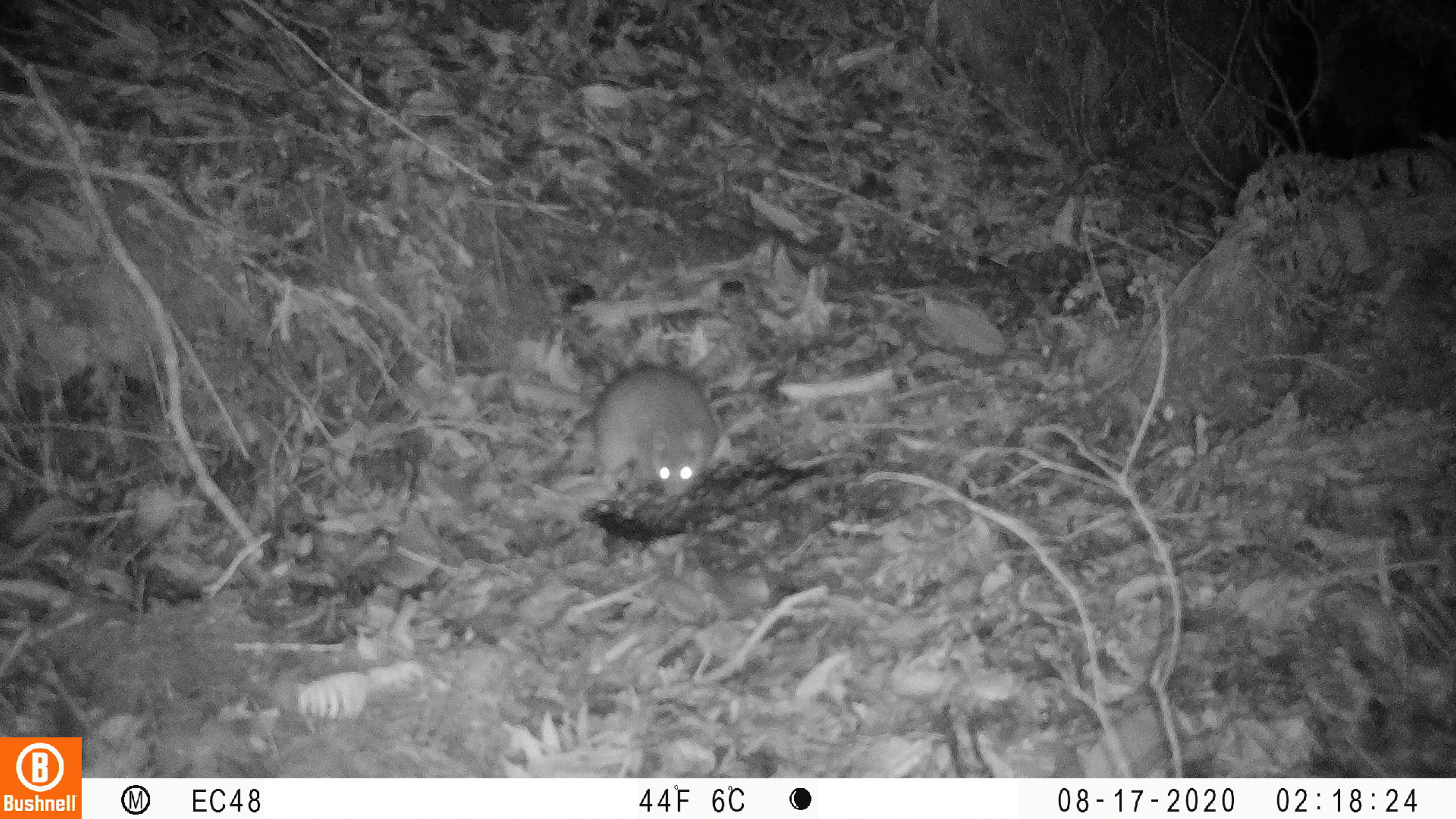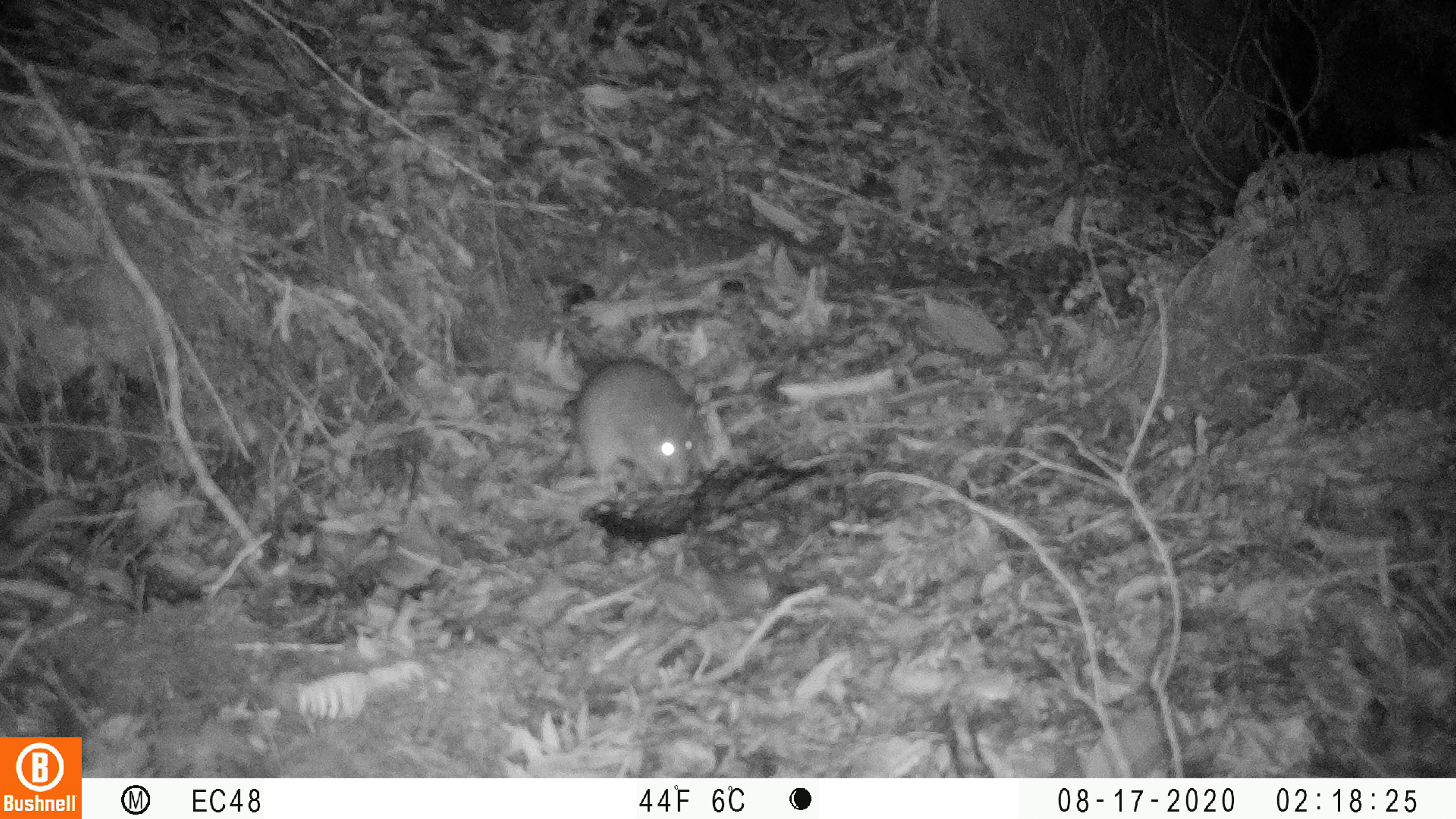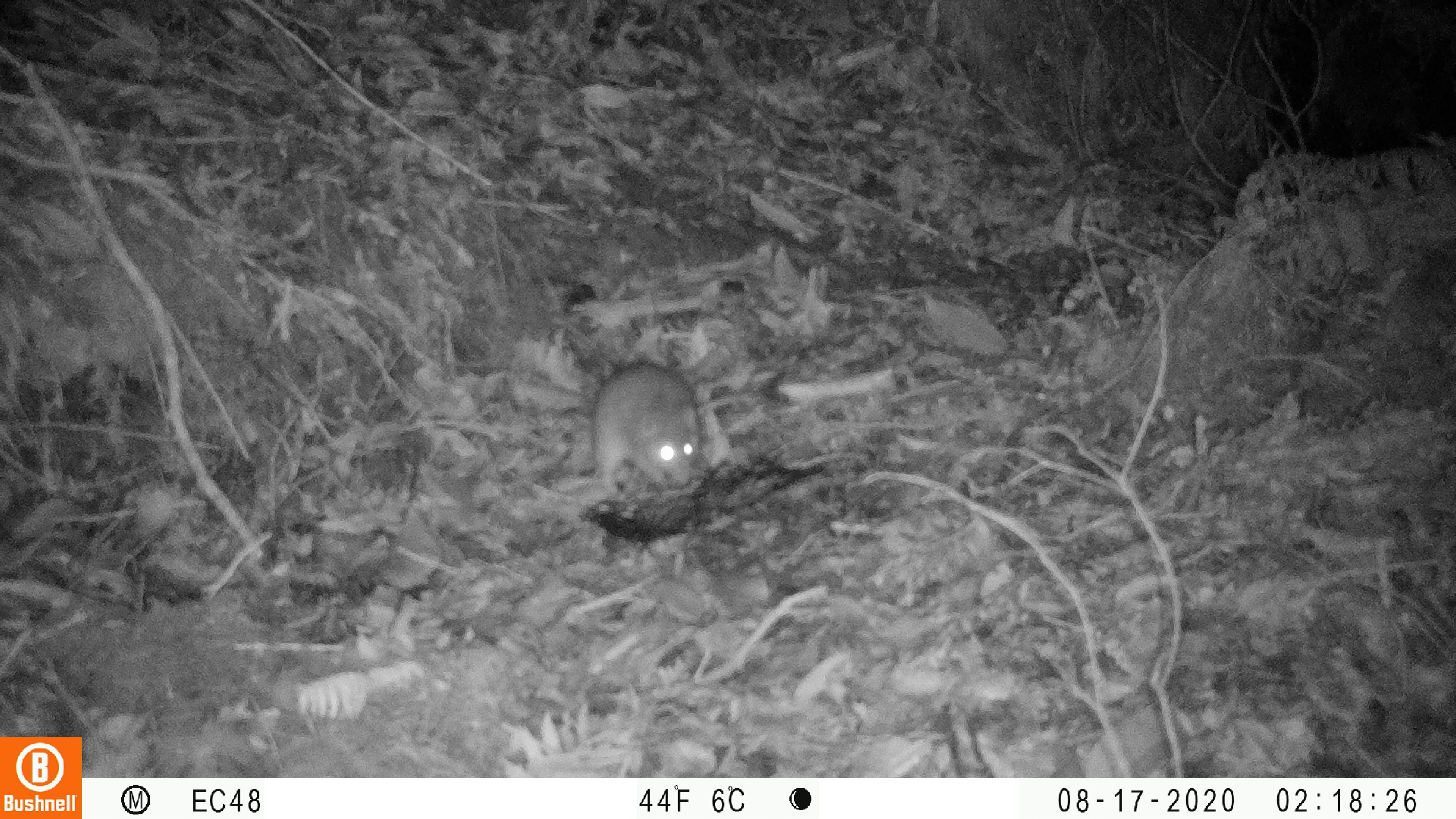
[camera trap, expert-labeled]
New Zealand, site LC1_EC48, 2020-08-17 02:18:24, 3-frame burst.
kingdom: Animalia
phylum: Chordata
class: Mammalia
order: Rodentia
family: Muridae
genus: Rattus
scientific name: Rattus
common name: rat